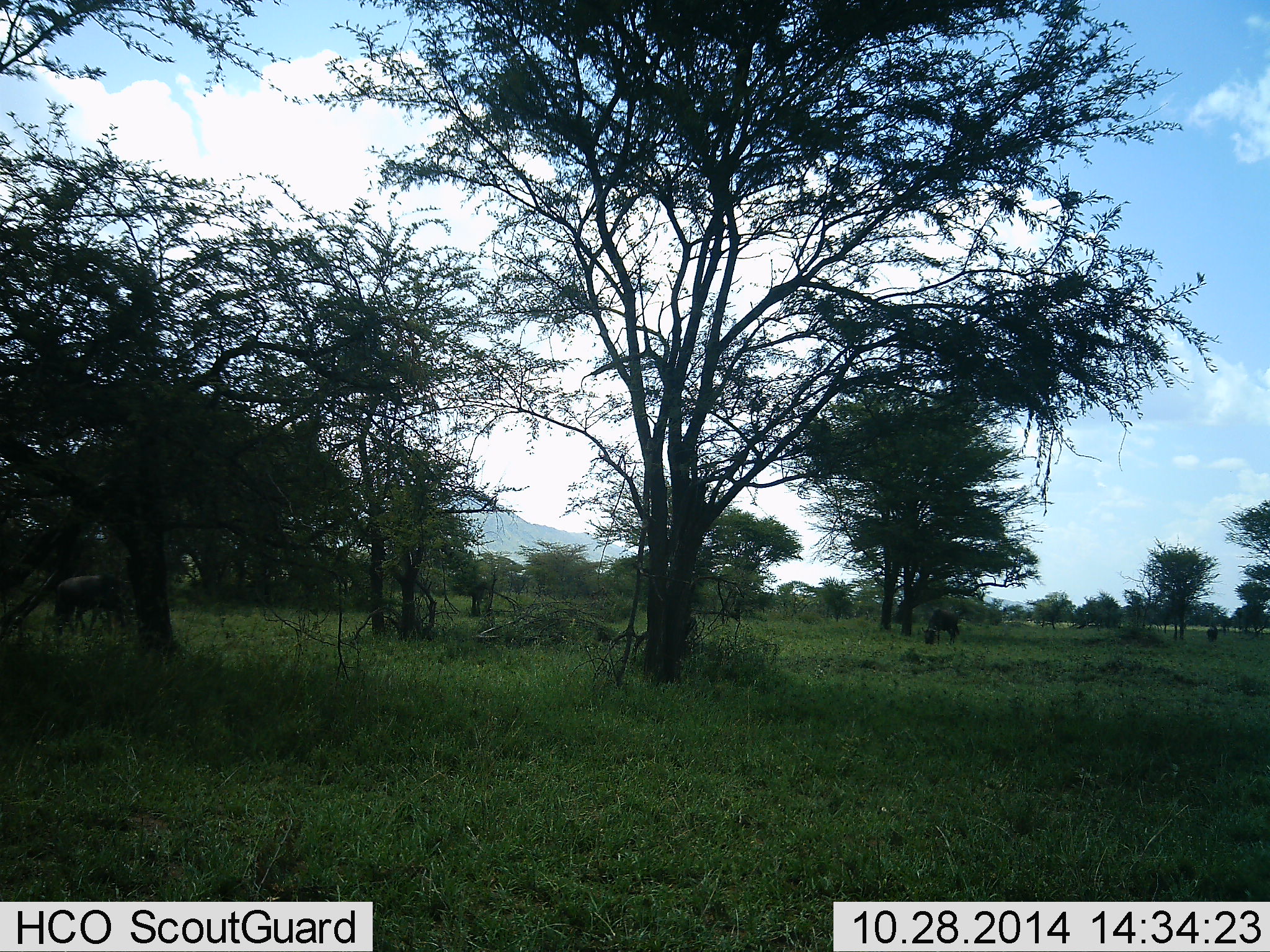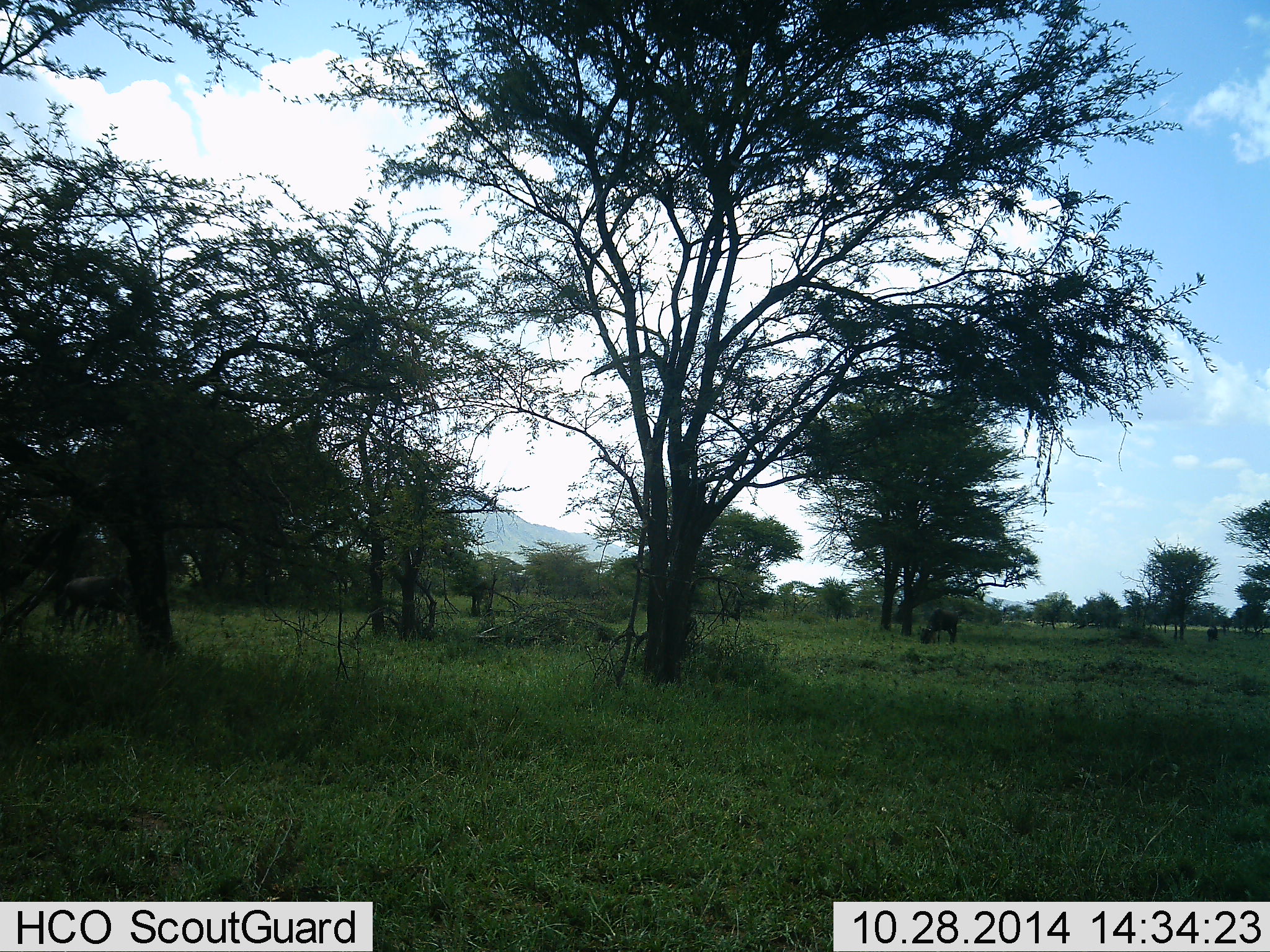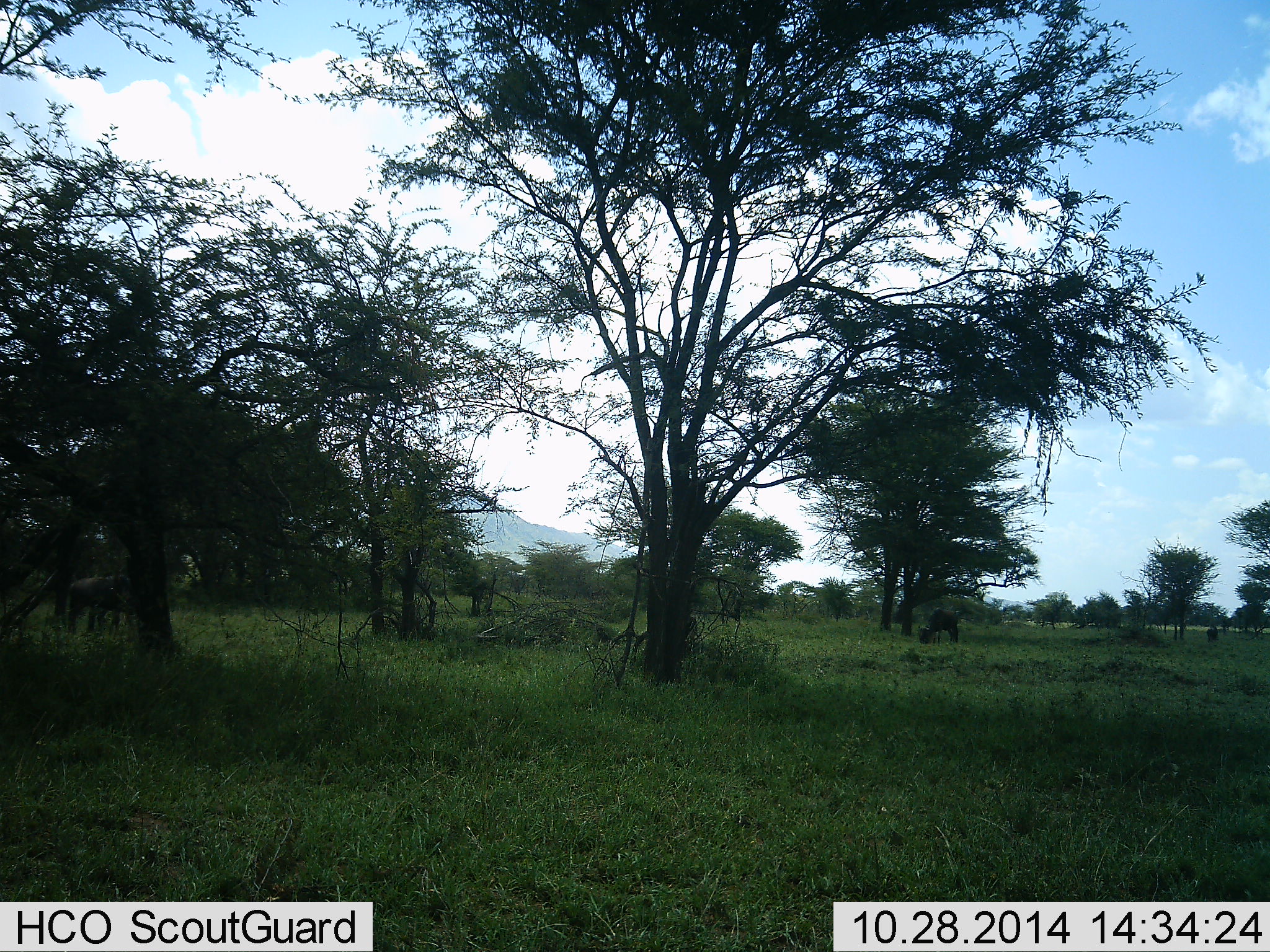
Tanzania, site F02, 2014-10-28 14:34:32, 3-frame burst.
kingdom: Animalia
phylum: Chordata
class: Mammalia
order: Artiodactyla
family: Bovidae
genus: Connochaetes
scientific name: Connochaetes taurinus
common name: blue wildebeest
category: wildebeest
Wildebeest (blue wildebeest) (Connochaetes taurinus), count 2. Behavior (volunteer vote fractions): standing 10%, resting 0%, moving 20%, interacting 0%. Young present (vote fraction): 10%. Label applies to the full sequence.